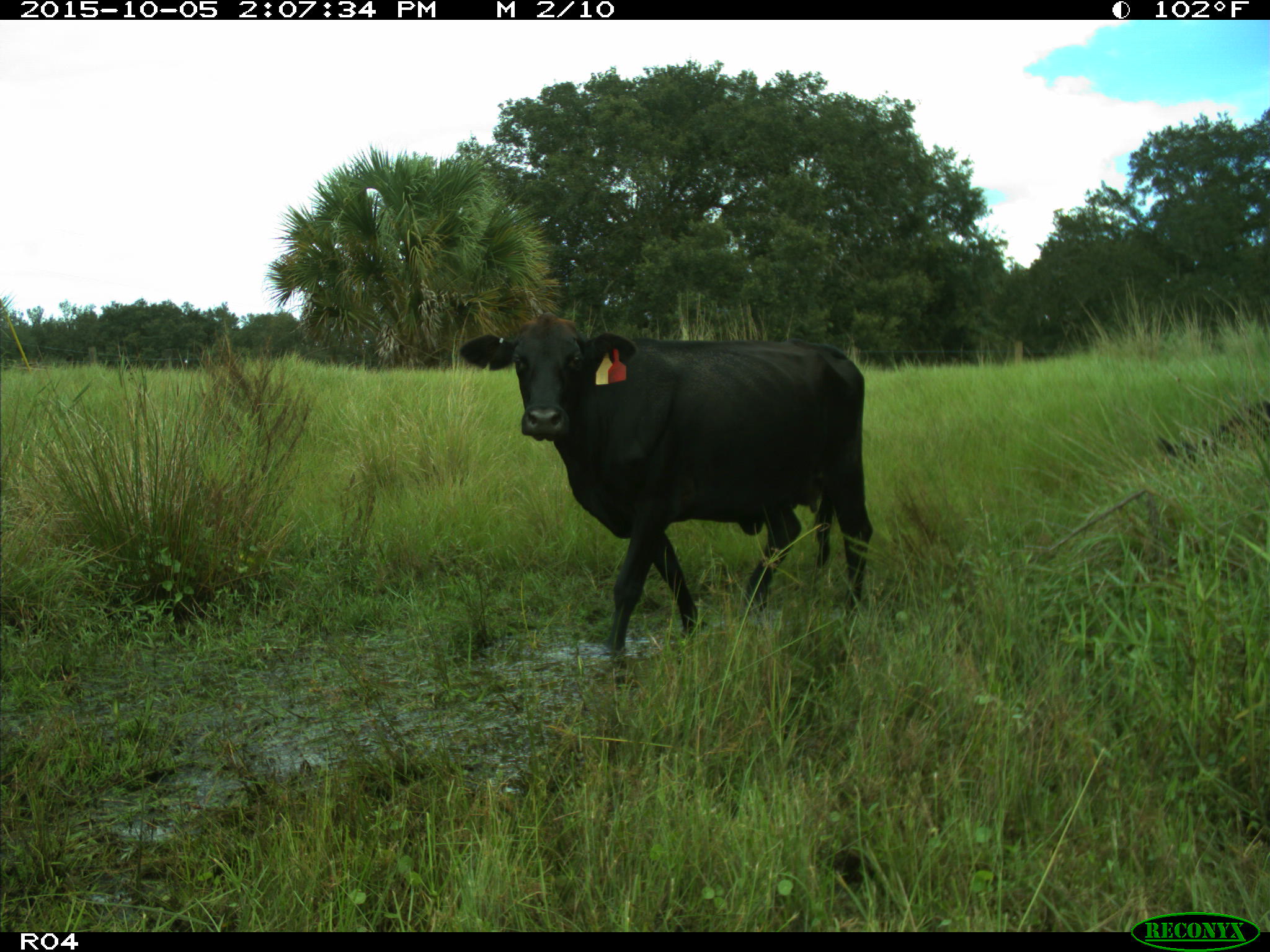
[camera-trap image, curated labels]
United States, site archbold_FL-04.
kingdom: Animalia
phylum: Chordata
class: Mammalia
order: Artiodactyla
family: Bovidae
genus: Bos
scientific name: Bos taurus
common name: domestic cow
Bos taurus (domestic cow).